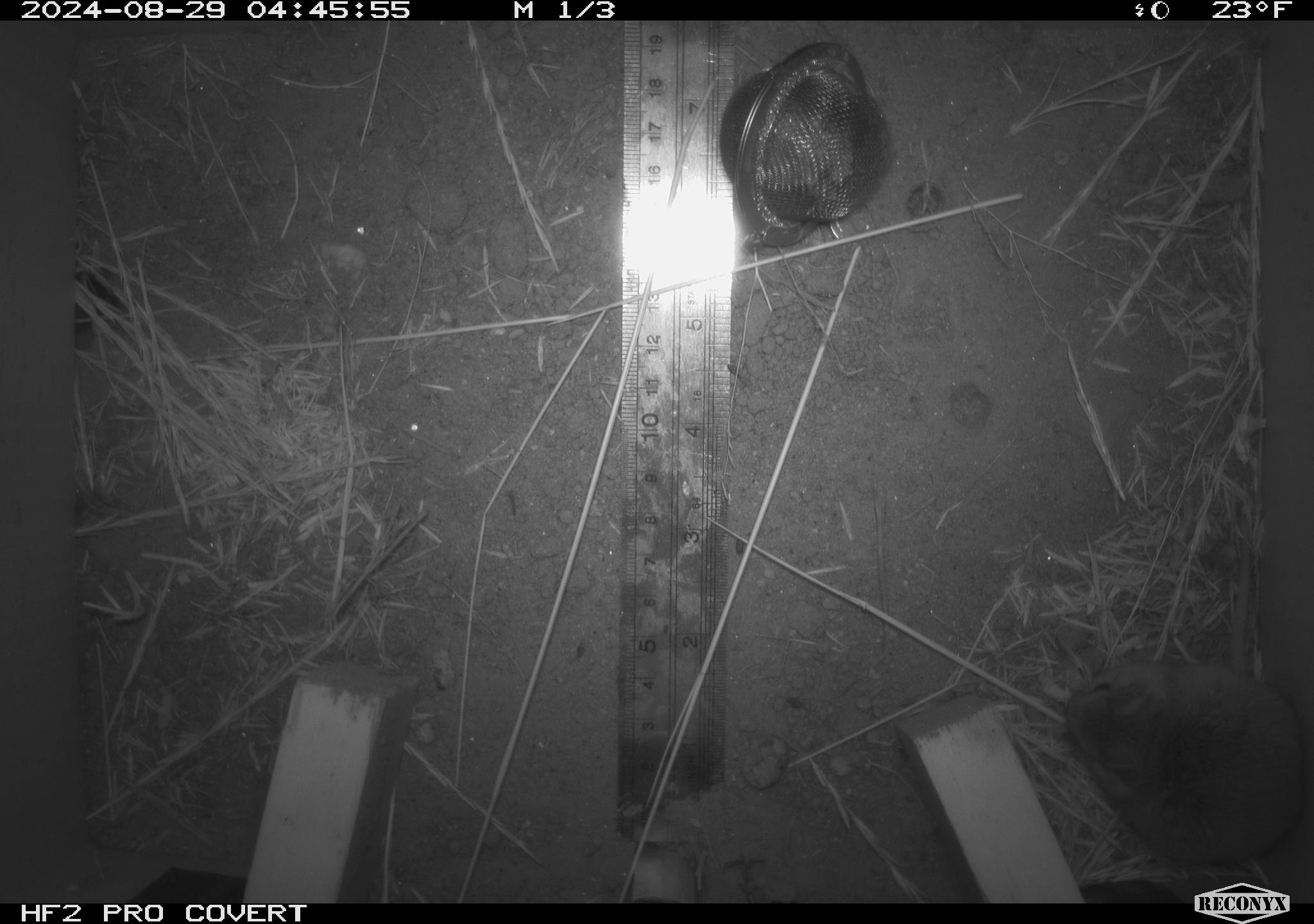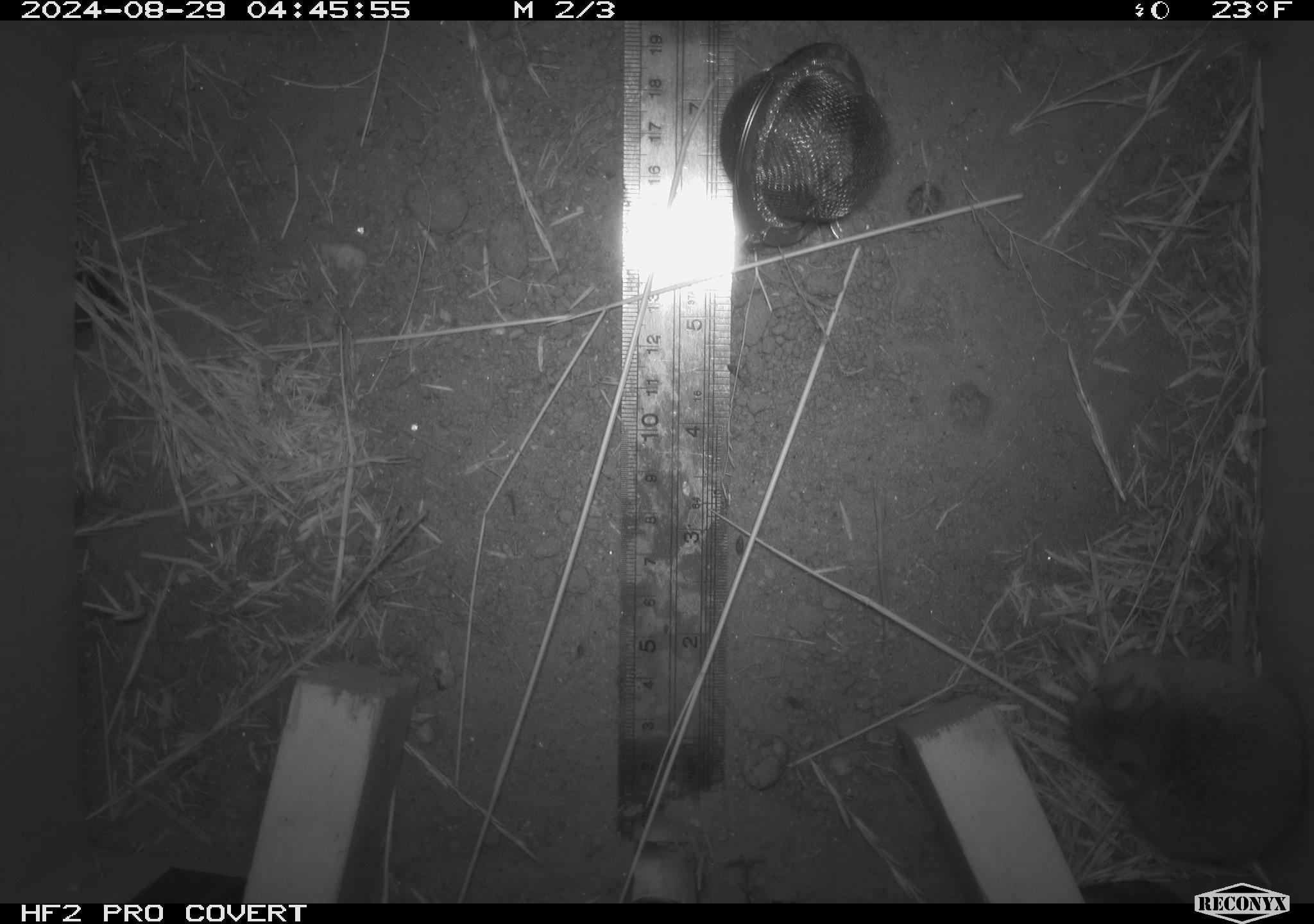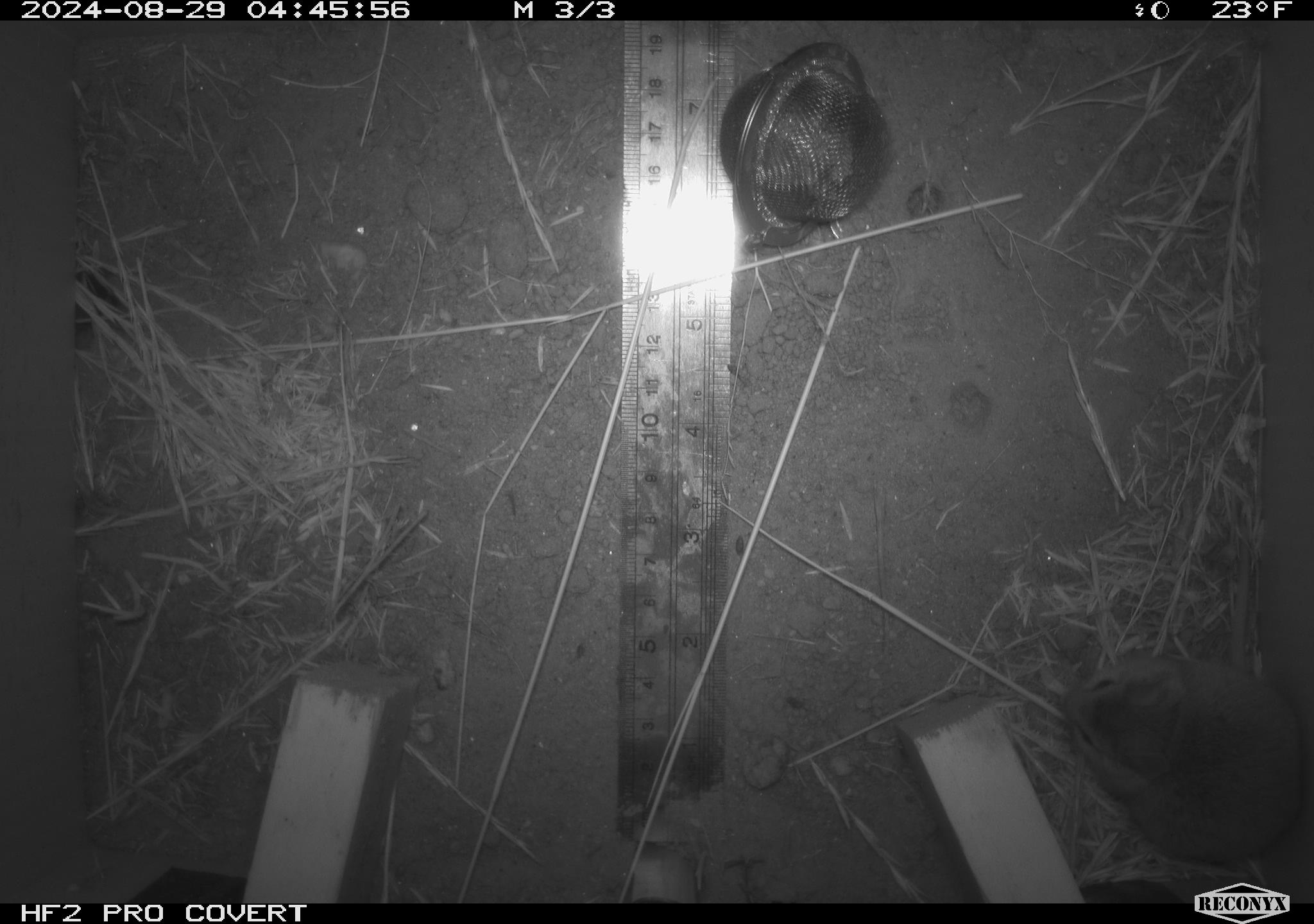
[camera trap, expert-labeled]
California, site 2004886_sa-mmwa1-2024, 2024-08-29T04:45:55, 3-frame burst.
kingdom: Animalia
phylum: Chordata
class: Mammalia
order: Rodentia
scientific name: Rodentia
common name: mouse species